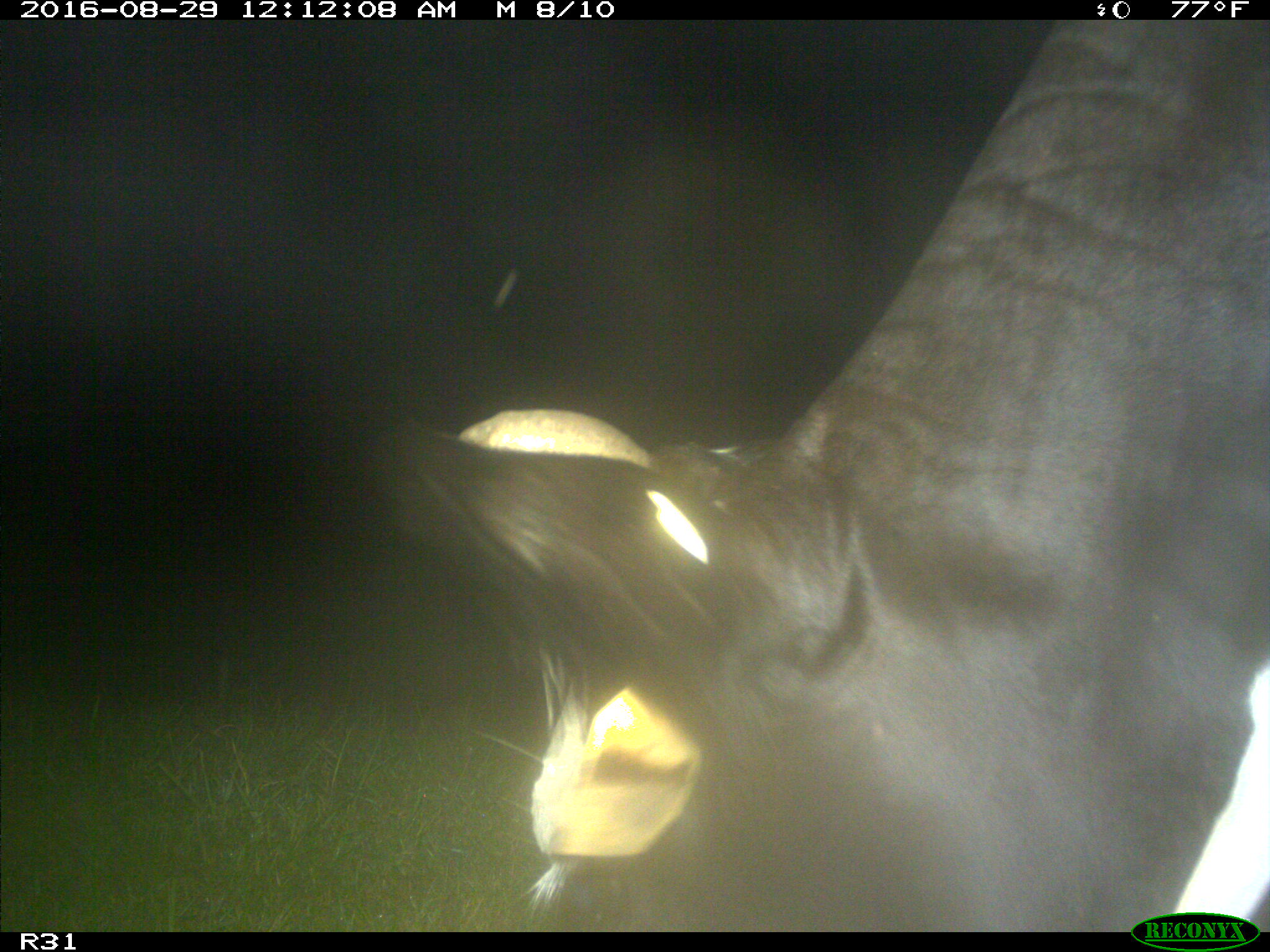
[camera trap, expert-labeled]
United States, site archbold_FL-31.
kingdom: Animalia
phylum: Chordata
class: Mammalia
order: Artiodactyla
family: Bovidae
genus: Bos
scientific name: Bos taurus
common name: domestic cow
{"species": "Bos taurus (domestic cow)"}